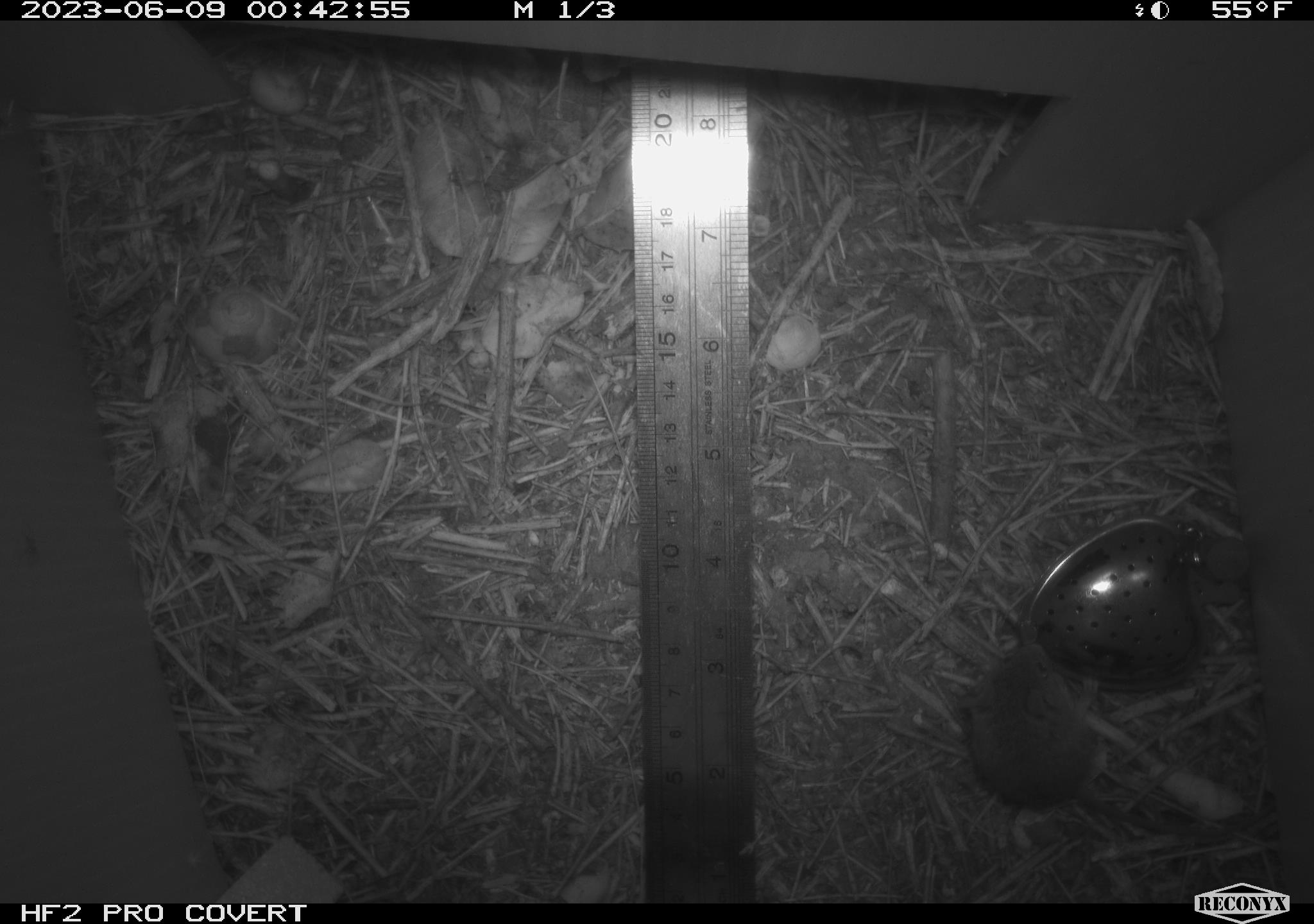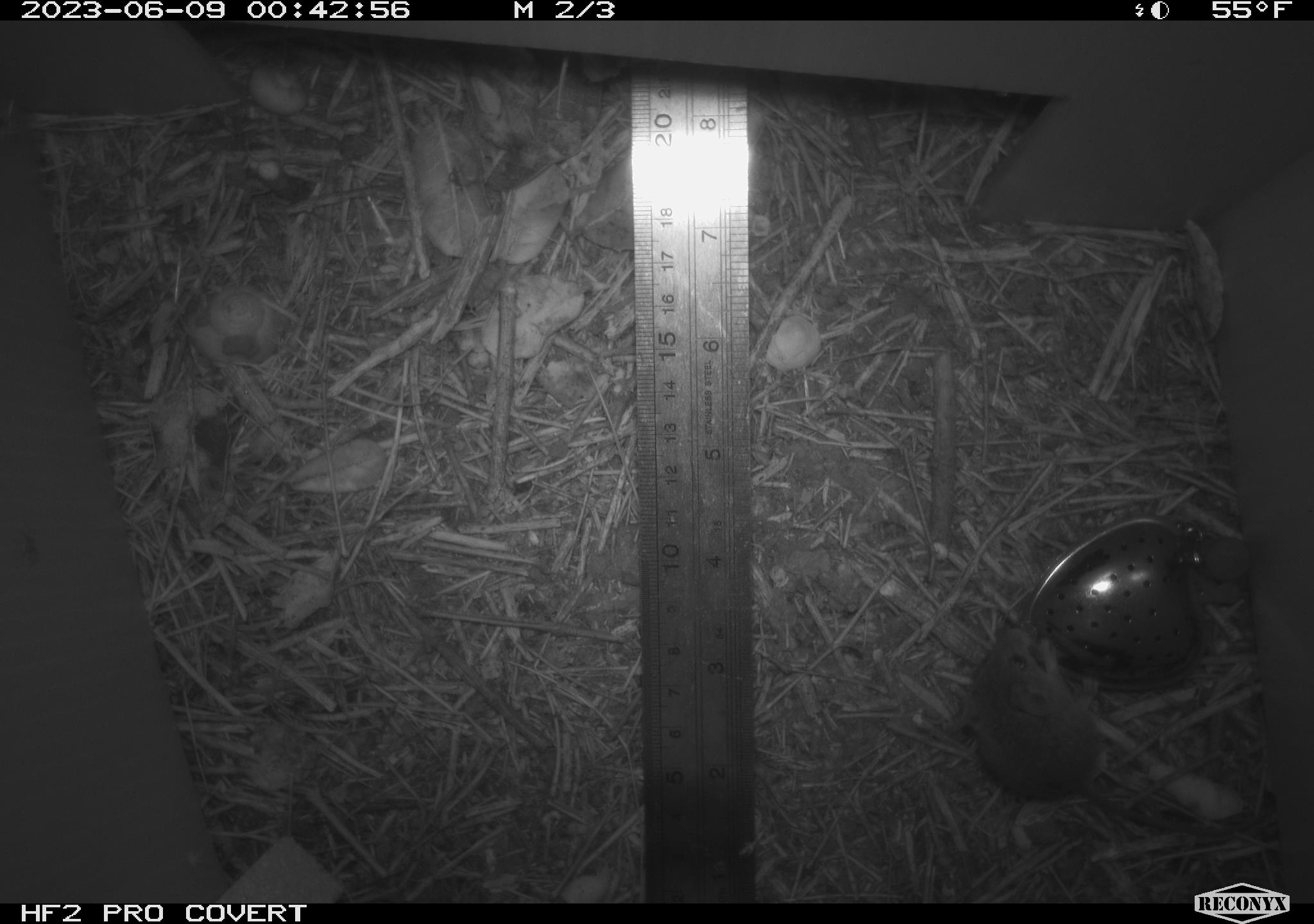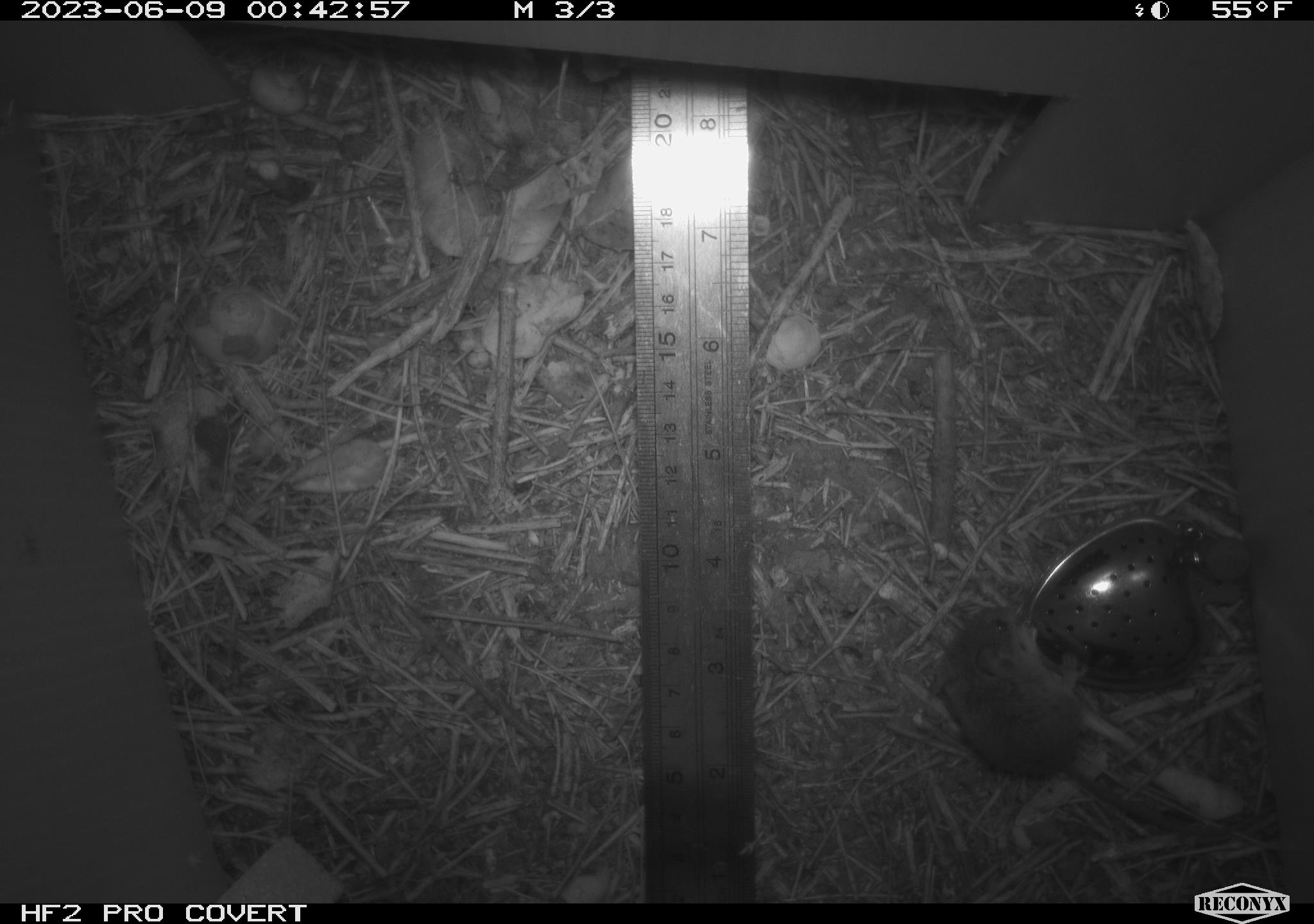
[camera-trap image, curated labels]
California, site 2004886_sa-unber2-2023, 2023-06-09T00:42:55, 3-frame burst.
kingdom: Animalia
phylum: Chordata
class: Mammalia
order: Rodentia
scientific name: Rodentia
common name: mouse species